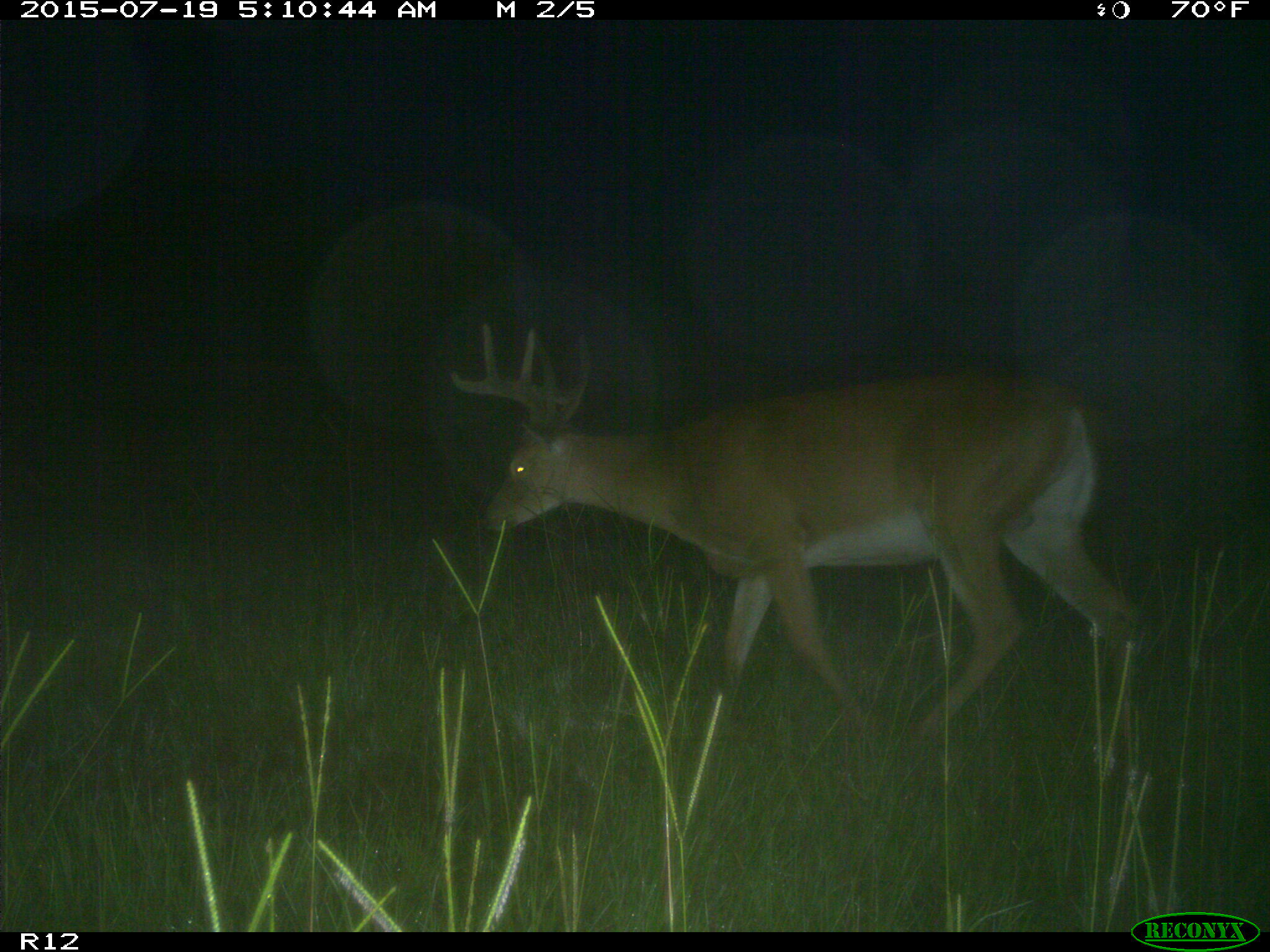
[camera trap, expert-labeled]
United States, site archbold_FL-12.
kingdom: Animalia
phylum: Chordata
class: Mammalia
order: Artiodactyla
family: Cervidae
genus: Odocoileus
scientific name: Odocoileus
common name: deer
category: unidentified deer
Unidentified deer (deer) (Odocoileus).